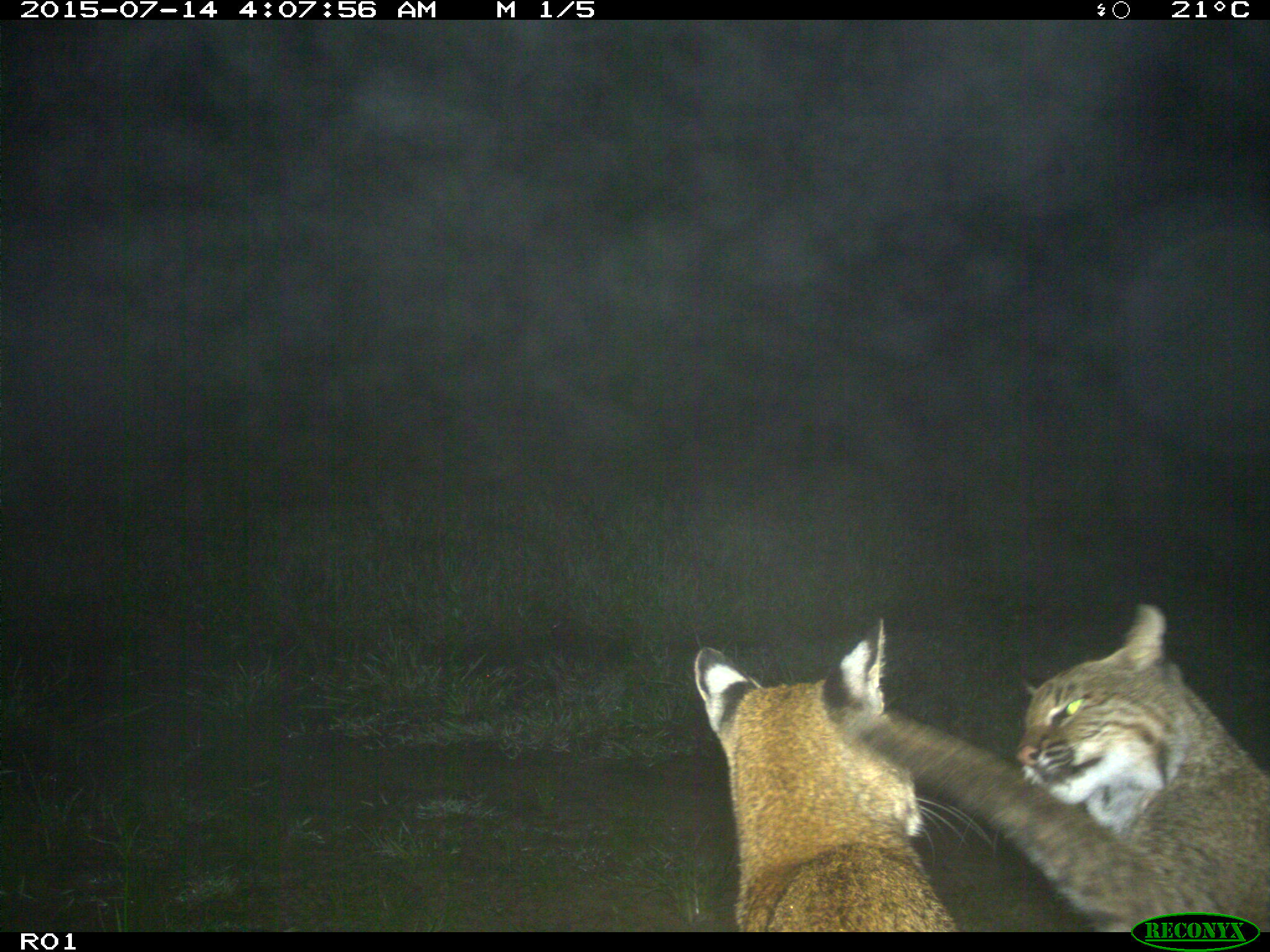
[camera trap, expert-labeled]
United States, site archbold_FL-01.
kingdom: Animalia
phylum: Chordata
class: Mammalia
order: Carnivora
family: Felidae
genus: Lynx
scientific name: Lynx rufus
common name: bobcat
Lynx rufus (bobcat).